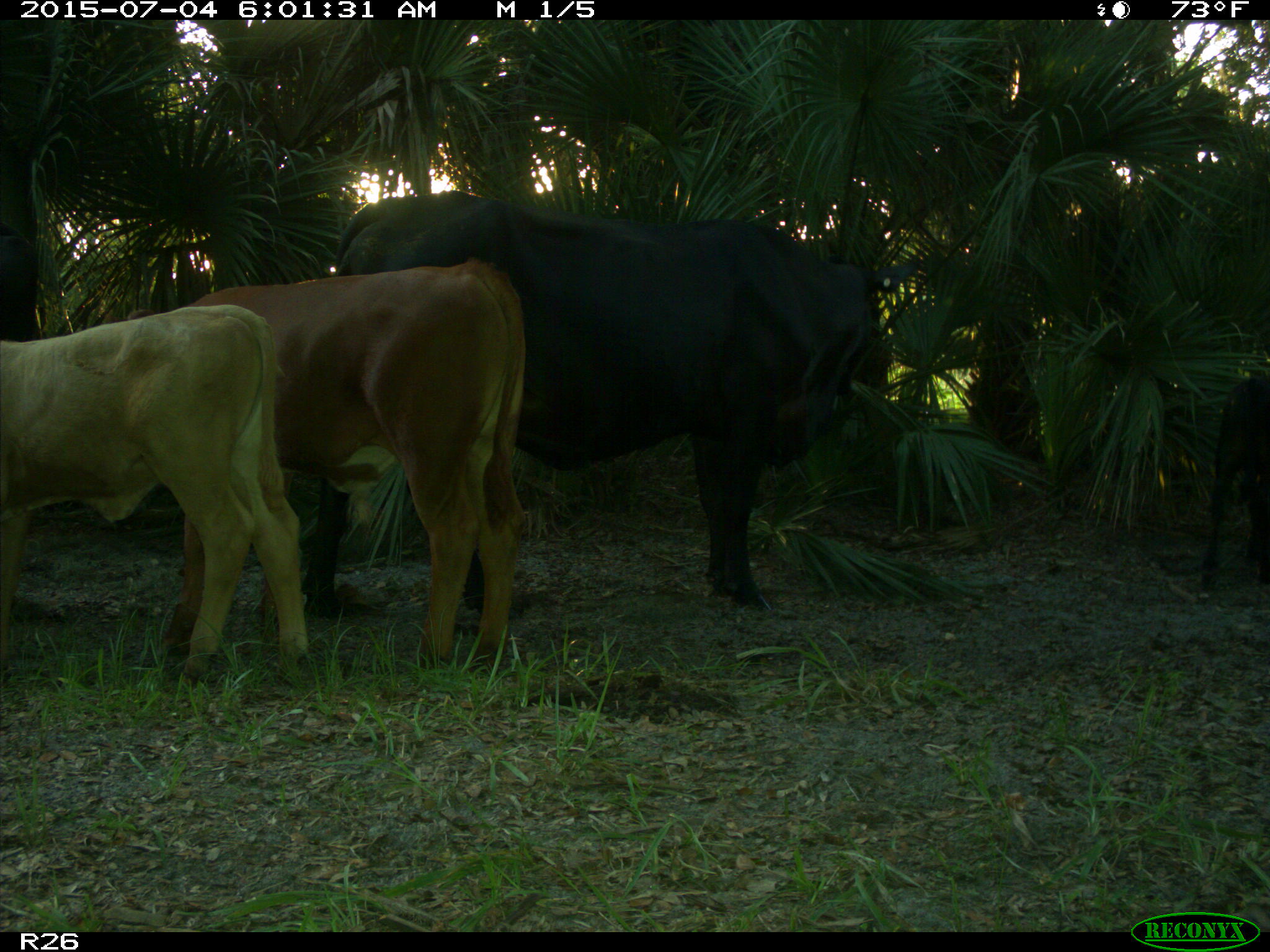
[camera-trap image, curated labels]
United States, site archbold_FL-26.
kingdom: Animalia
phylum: Chordata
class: Mammalia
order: Artiodactyla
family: Bovidae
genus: Bos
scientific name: Bos taurus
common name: domestic cow